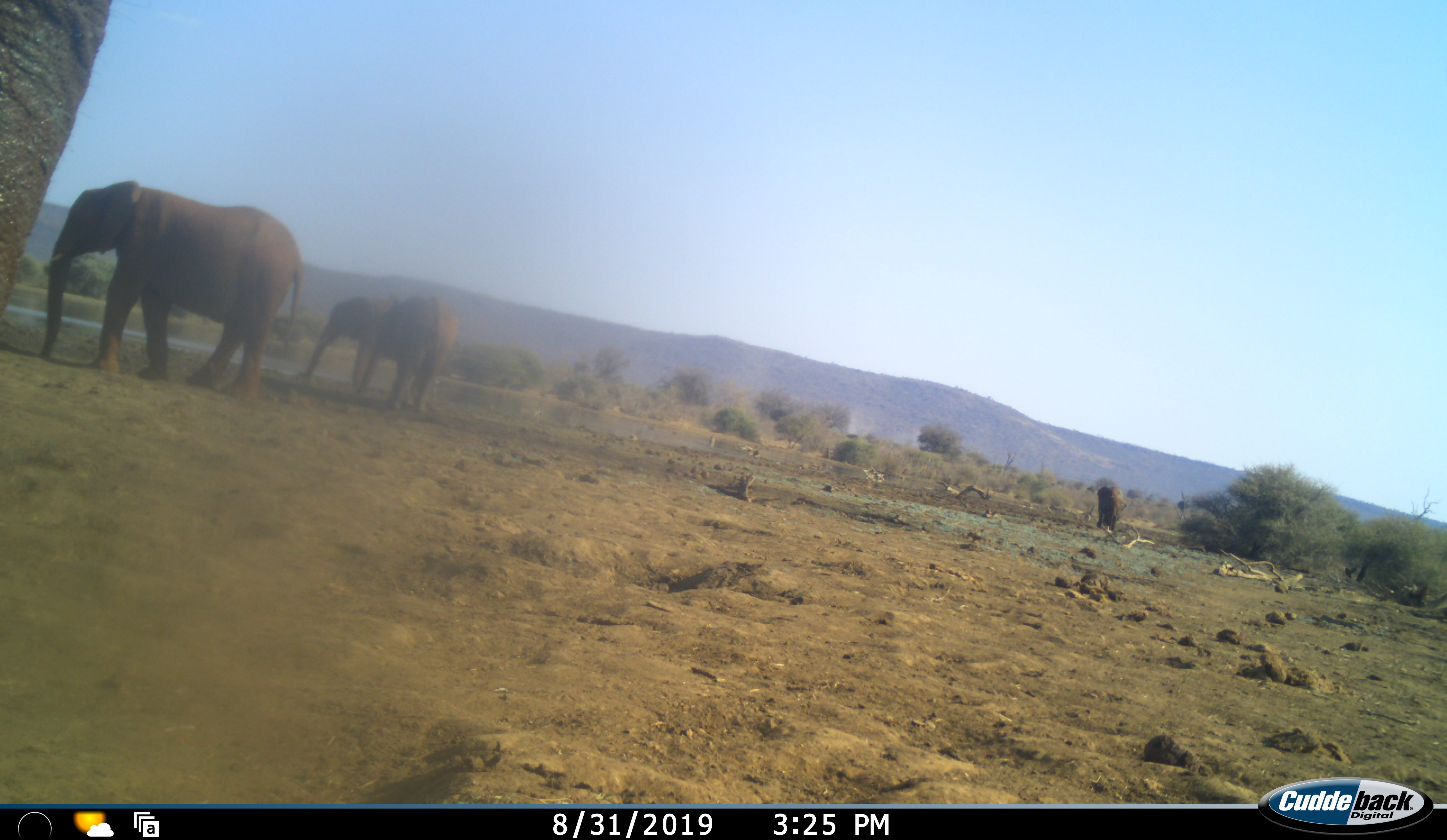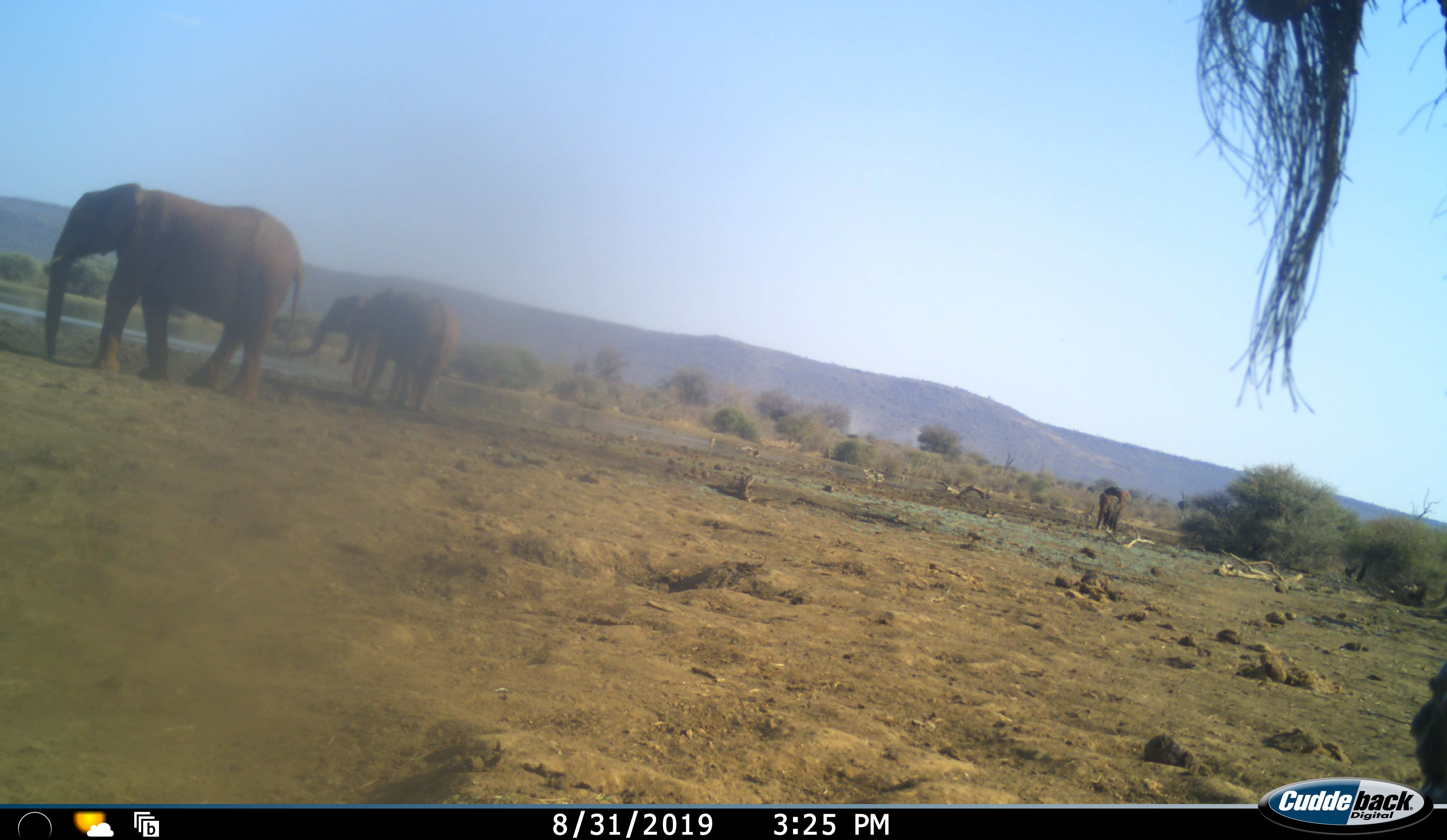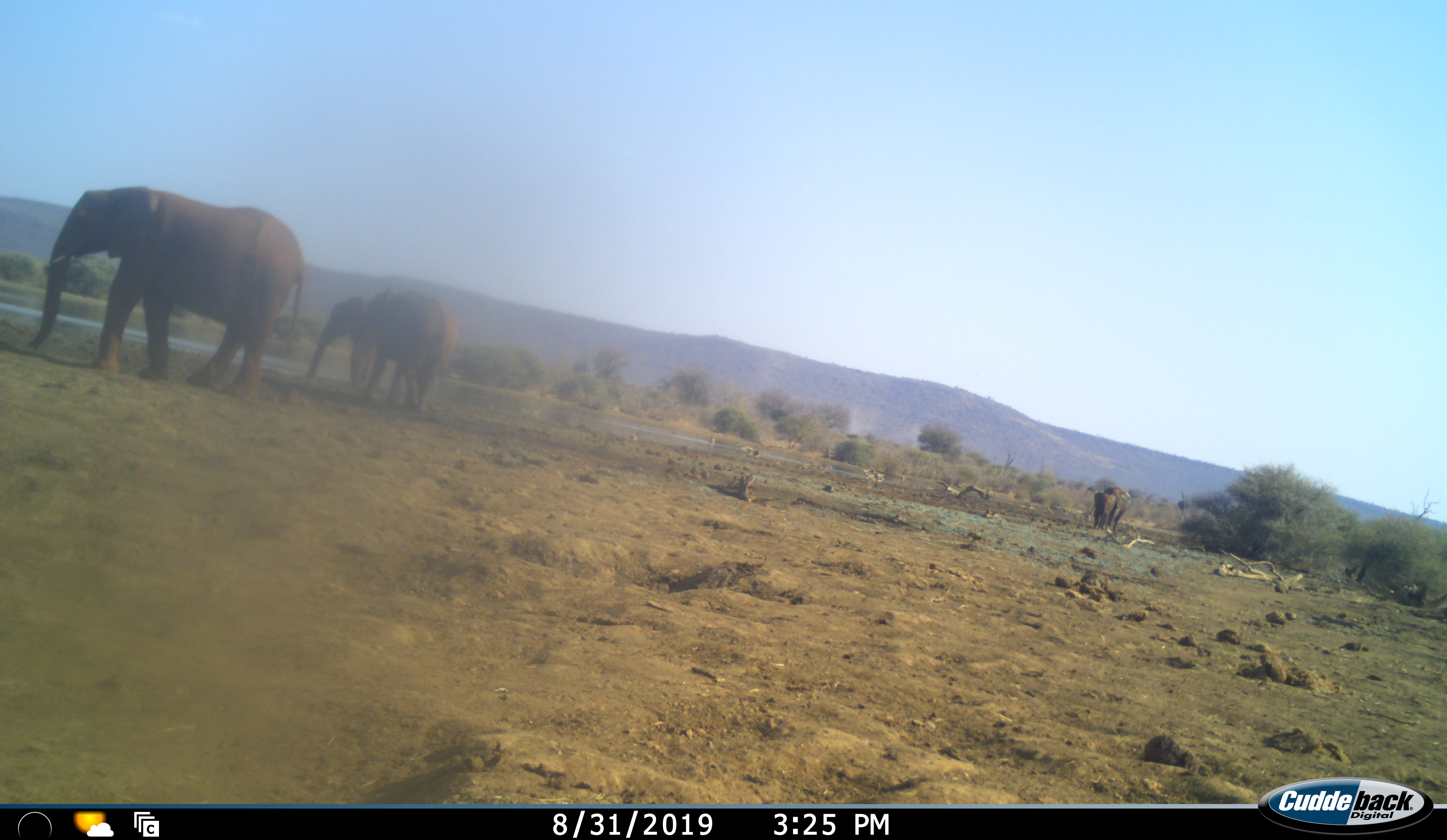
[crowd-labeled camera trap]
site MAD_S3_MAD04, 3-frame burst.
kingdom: Animalia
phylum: Chordata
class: Mammalia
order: Proboscidea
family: Elephantidae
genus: Loxodonta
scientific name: Loxodonta africana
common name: african bush elephant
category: elephant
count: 4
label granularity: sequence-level